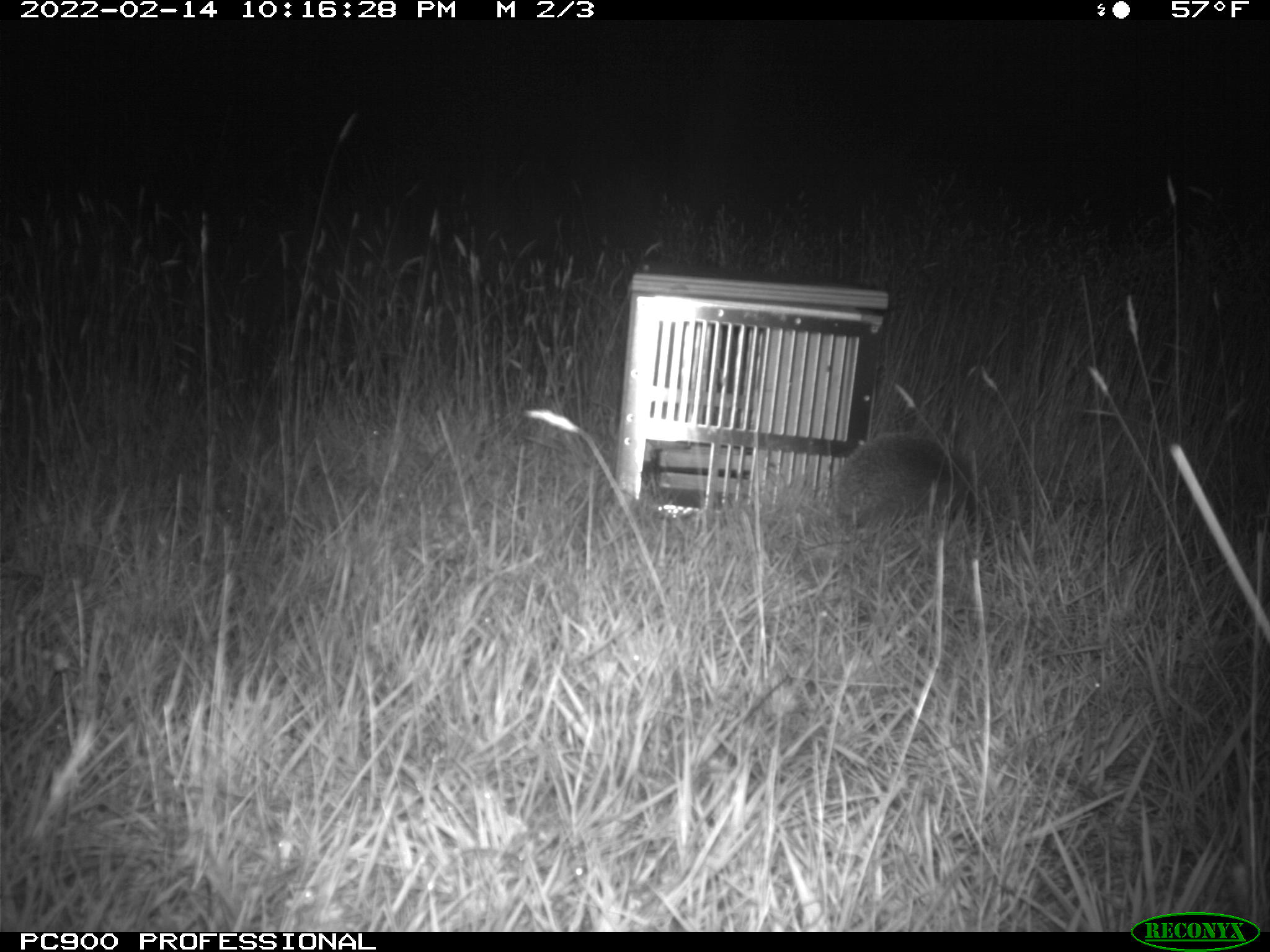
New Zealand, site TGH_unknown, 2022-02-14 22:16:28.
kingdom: Animalia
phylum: Chordata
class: Mammalia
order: Eulipotyphla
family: Erinaceidae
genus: Erinaceus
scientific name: Erinaceus europaeus europaeus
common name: european hedgehog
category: hedgehog